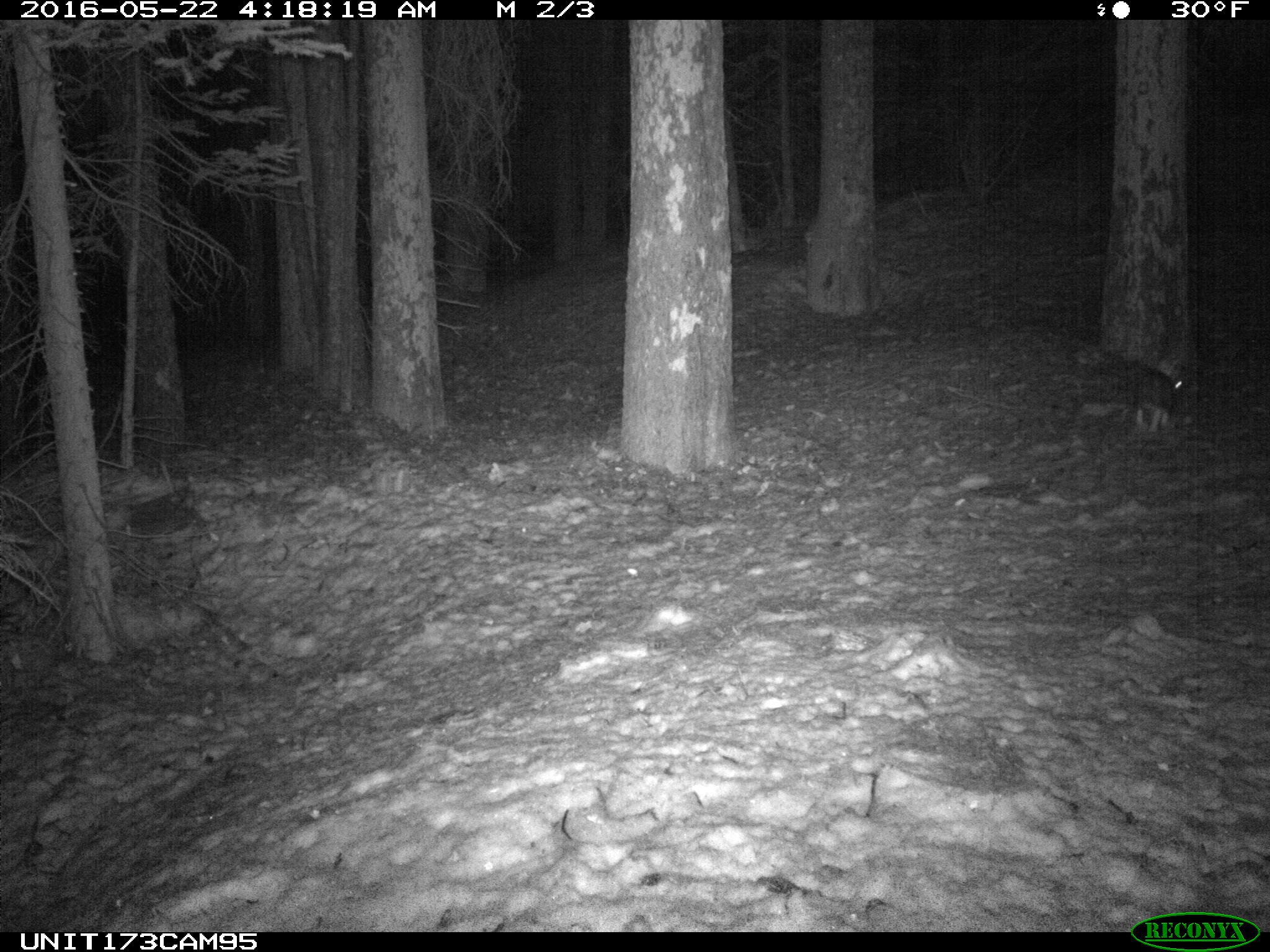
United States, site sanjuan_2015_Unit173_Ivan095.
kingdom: Animalia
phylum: Chordata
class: Mammalia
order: Lagomorpha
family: Leporidae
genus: Lepus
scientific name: Lepus americanus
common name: snowshoe hare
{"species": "Lepus americanus (snowshoe hare)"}